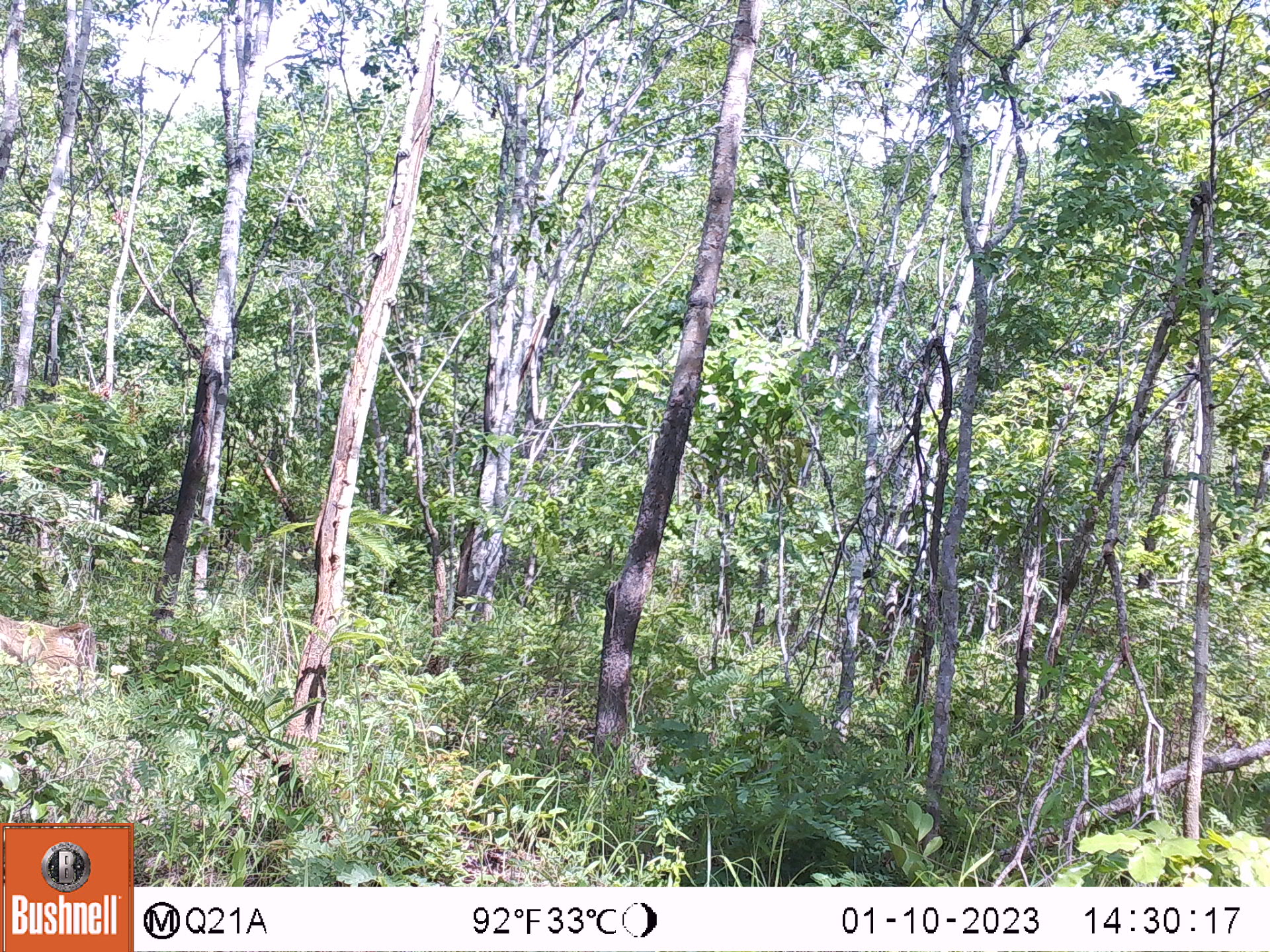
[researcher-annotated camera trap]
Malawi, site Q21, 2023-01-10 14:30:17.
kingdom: Animalia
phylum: Chordata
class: Mammalia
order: Primates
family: Cercopithecidae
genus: Papio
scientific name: Papio cynocephalus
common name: yellow baboon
Yellow baboon (Papio cynocephalus), count 1.